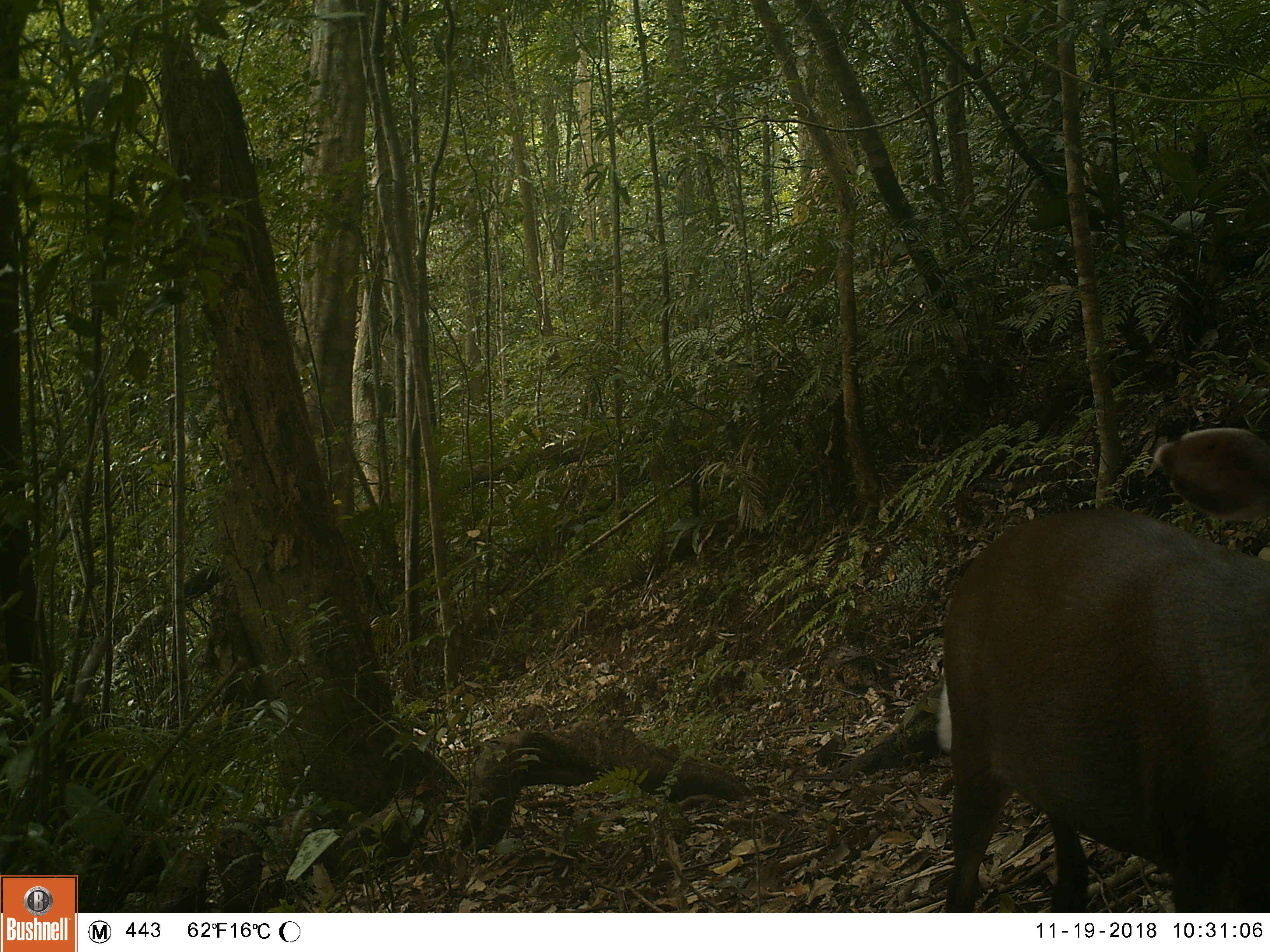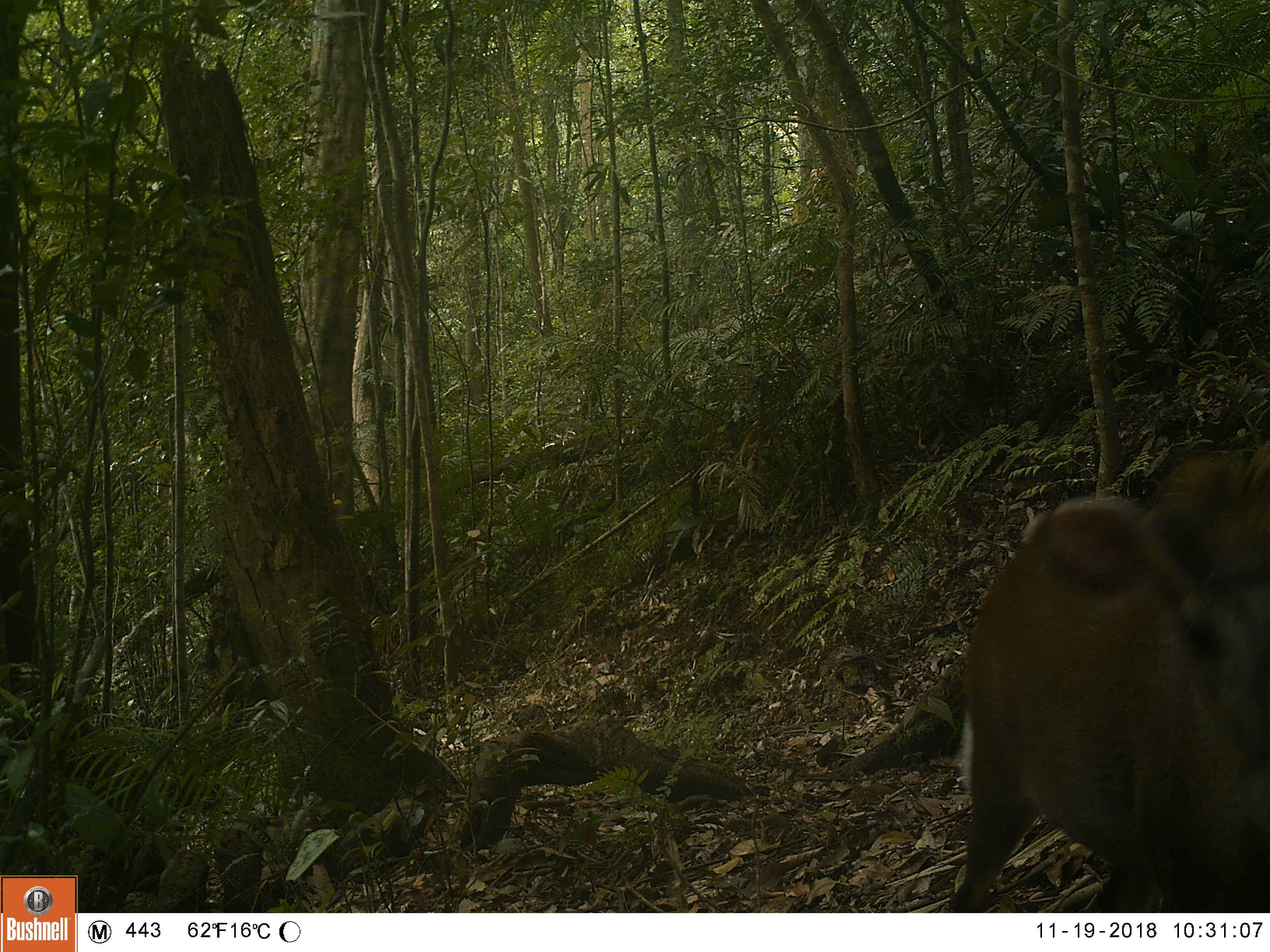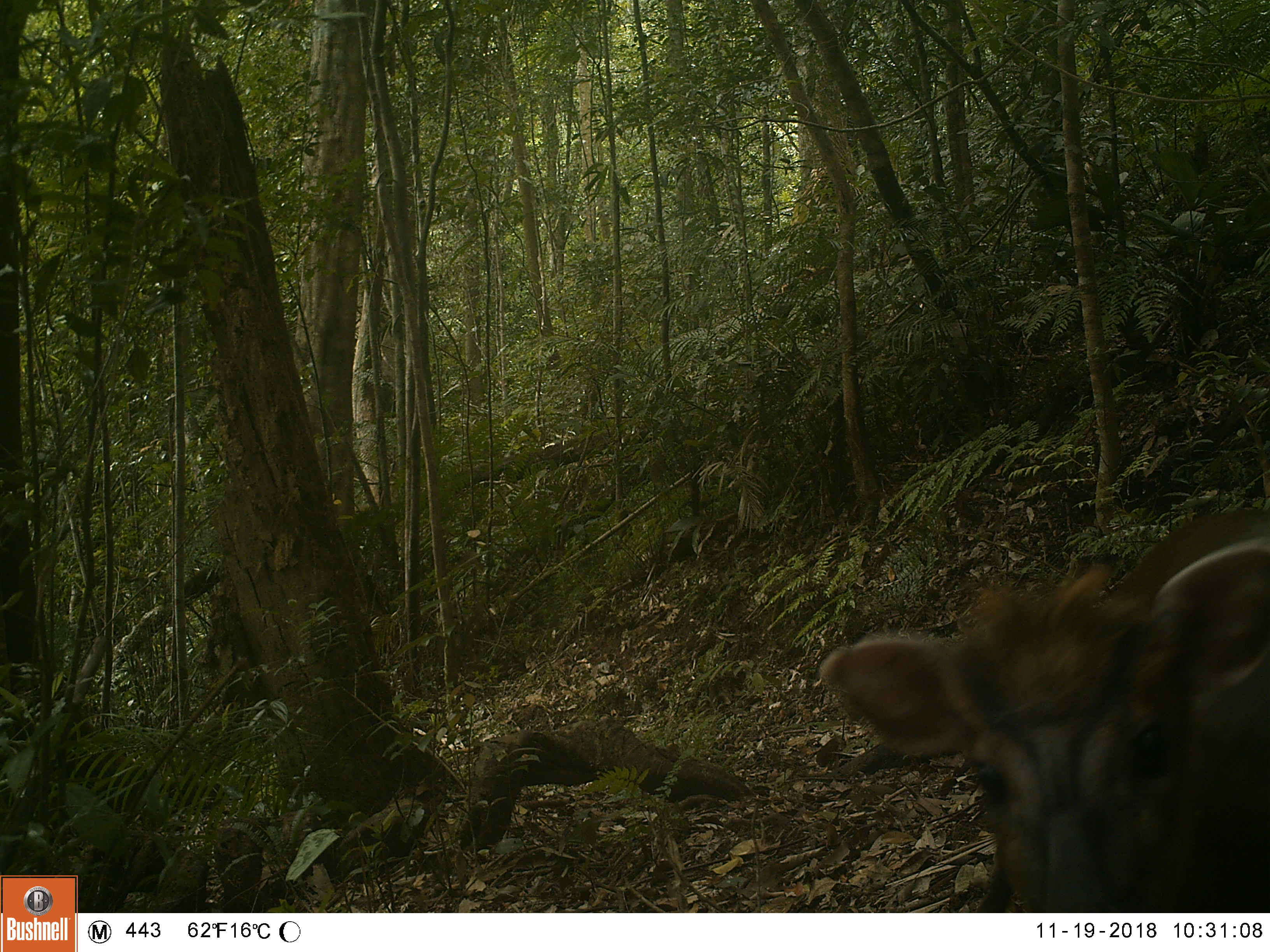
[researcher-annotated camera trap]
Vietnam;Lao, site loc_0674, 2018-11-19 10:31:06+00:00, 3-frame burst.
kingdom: Animalia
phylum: Chordata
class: Mammalia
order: Artiodactyla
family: Cervidae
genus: Muntiacus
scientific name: Muntiacus rooseveltorum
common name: roosevelt's muntjac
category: roosevelts muntjac group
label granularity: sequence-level